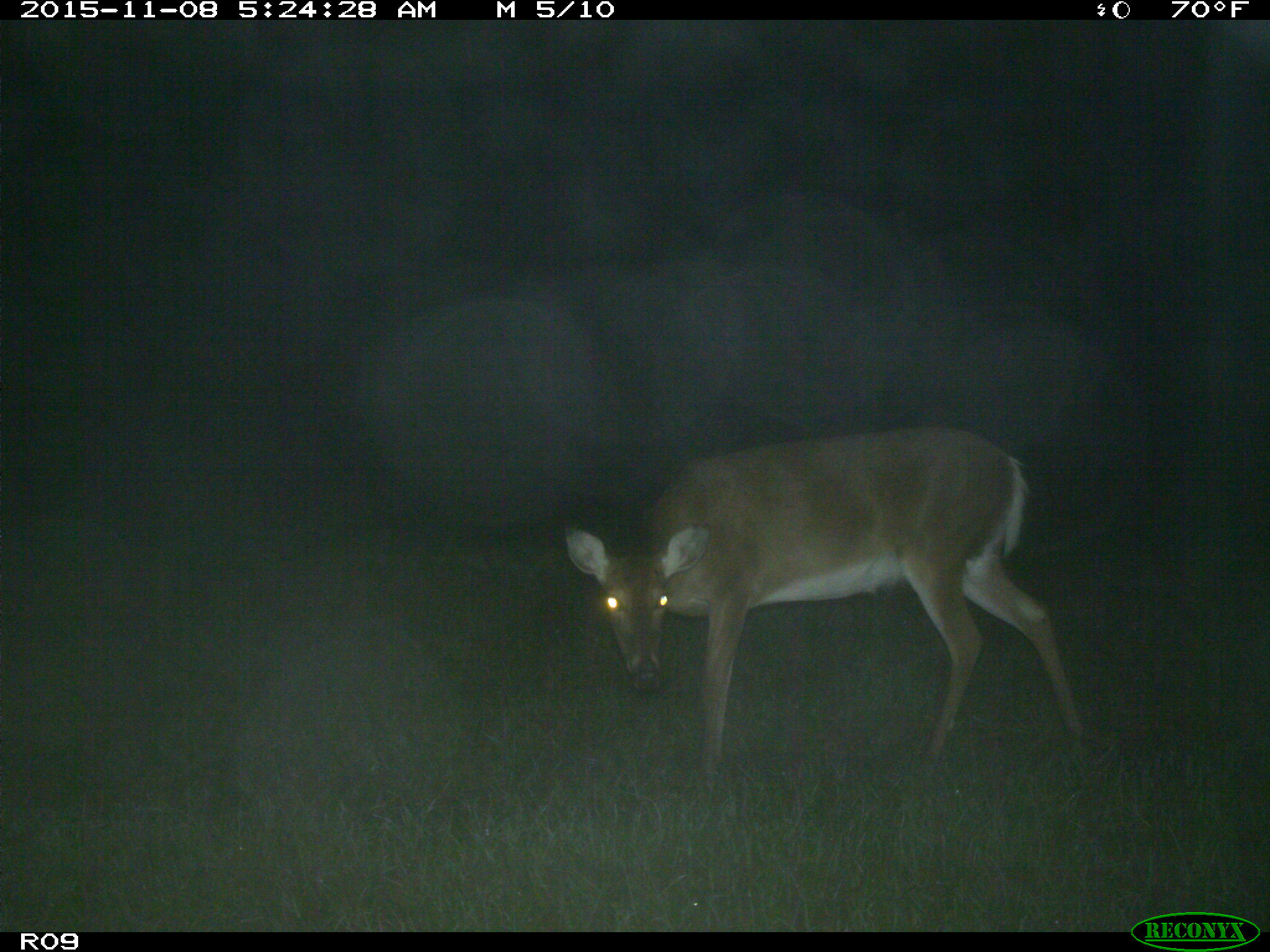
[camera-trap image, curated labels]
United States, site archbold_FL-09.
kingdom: Animalia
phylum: Chordata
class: Mammalia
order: Artiodactyla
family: Cervidae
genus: Odocoileus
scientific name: Odocoileus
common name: deer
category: unidentified deer